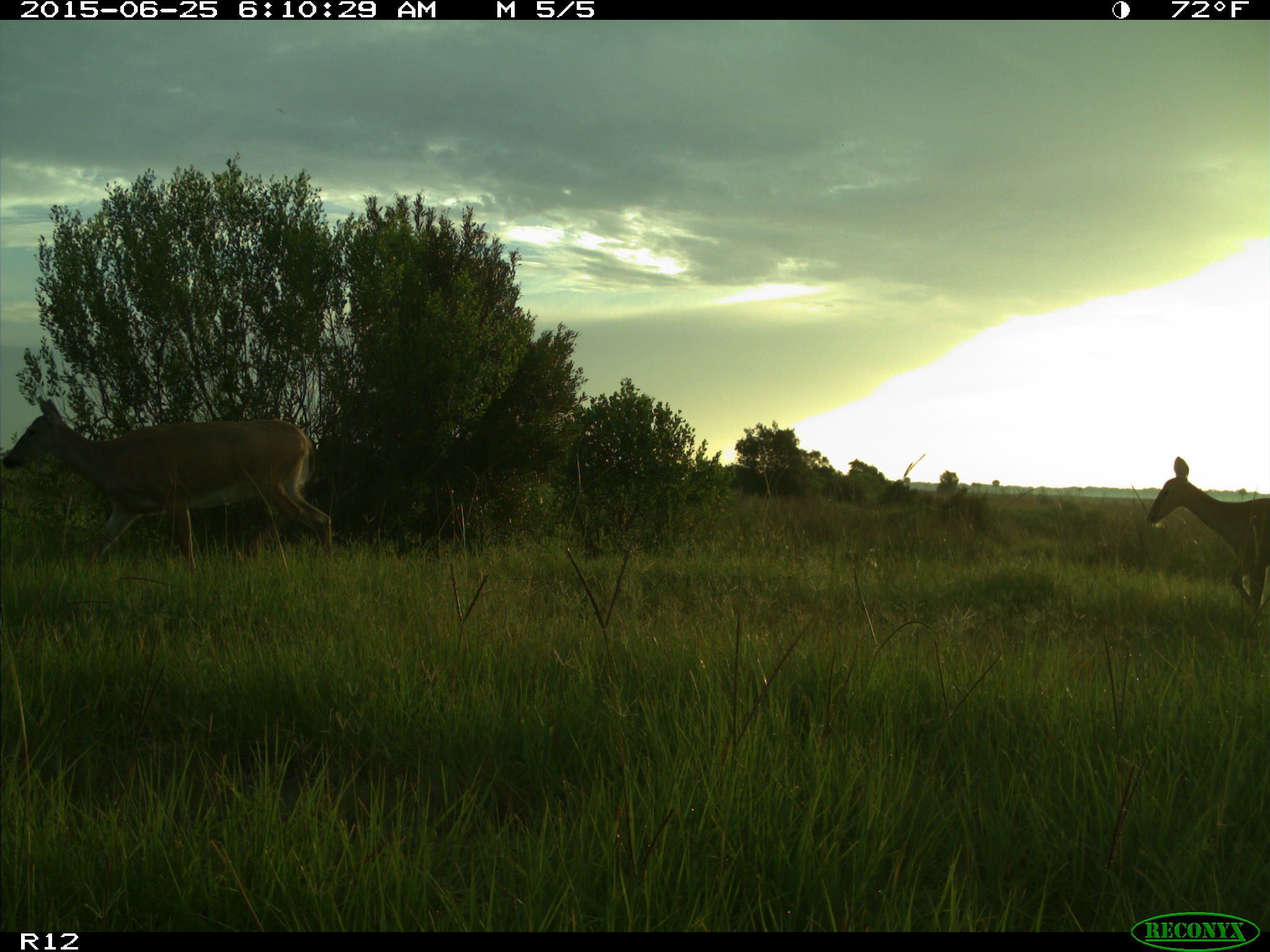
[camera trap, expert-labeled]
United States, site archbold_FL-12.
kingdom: Animalia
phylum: Chordata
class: Mammalia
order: Artiodactyla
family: Cervidae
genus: Odocoileus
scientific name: Odocoileus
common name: deer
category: unidentified deer